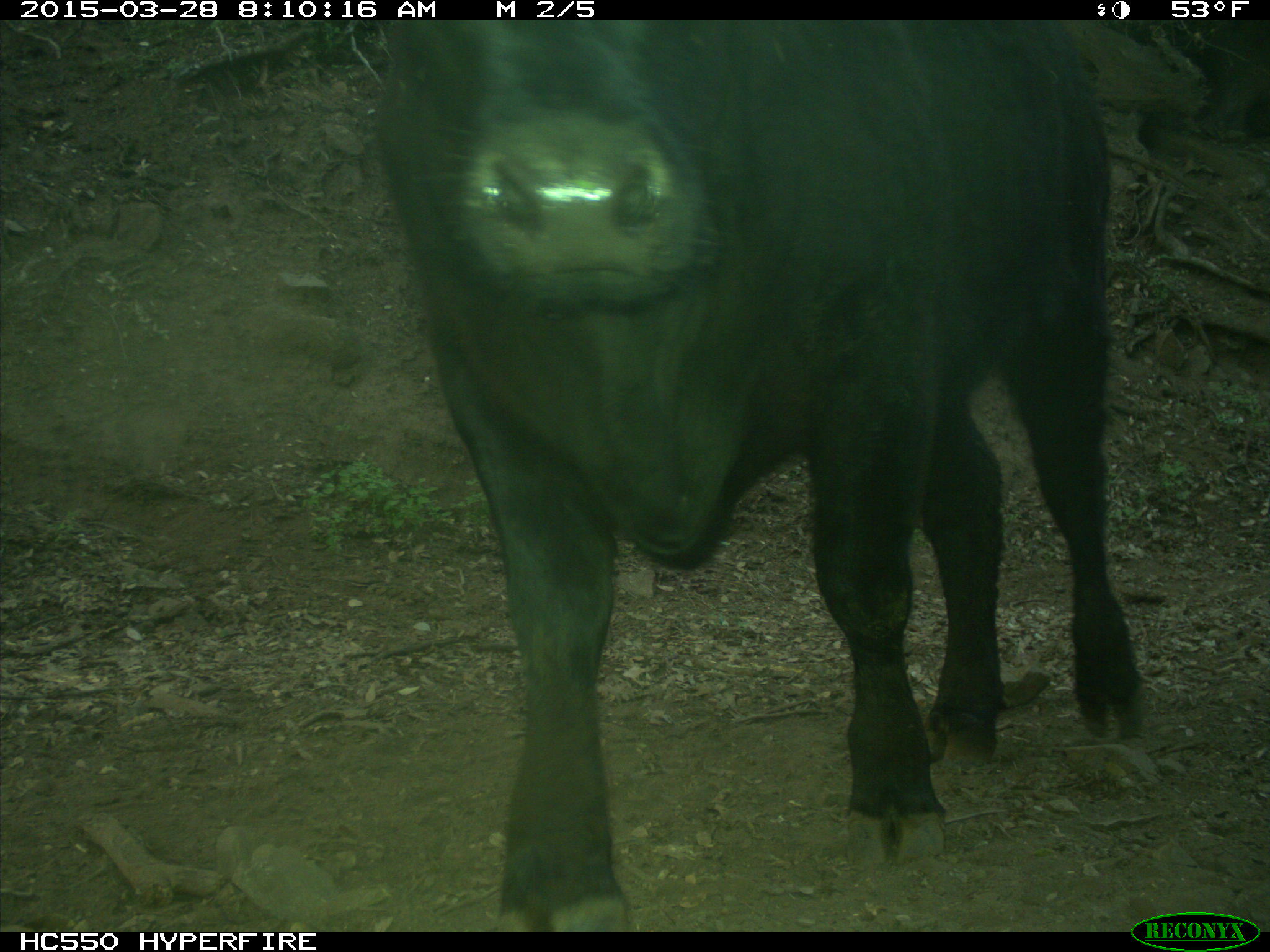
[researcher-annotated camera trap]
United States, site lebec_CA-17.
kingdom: Animalia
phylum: Chordata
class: Mammalia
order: Artiodactyla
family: Bovidae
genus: Bos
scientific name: Bos taurus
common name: domestic cow